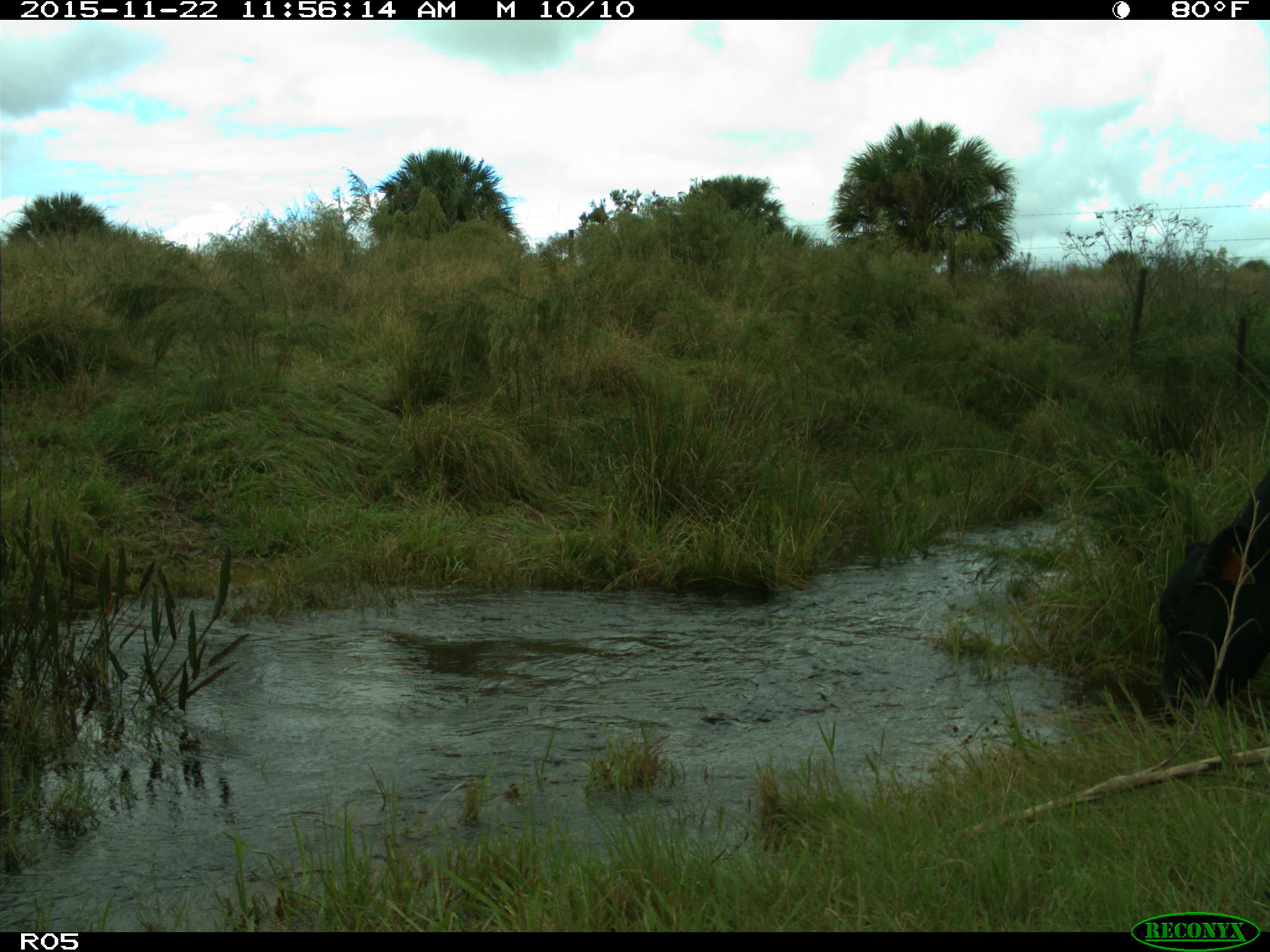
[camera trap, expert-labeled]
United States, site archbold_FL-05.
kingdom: Animalia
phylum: Chordata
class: Mammalia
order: Artiodactyla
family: Bovidae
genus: Bos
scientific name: Bos taurus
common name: domestic cow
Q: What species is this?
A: Bos taurus (domestic cow).